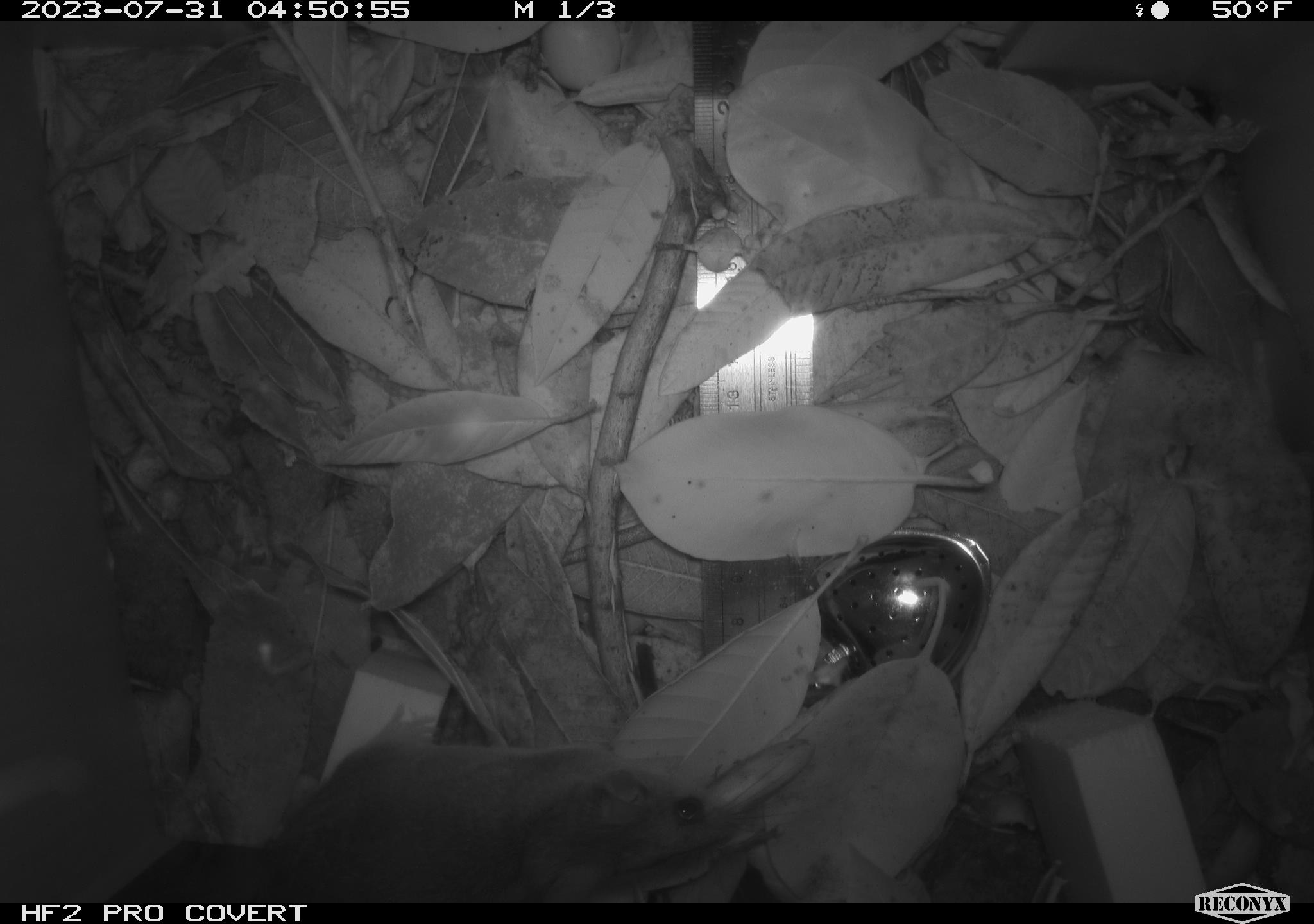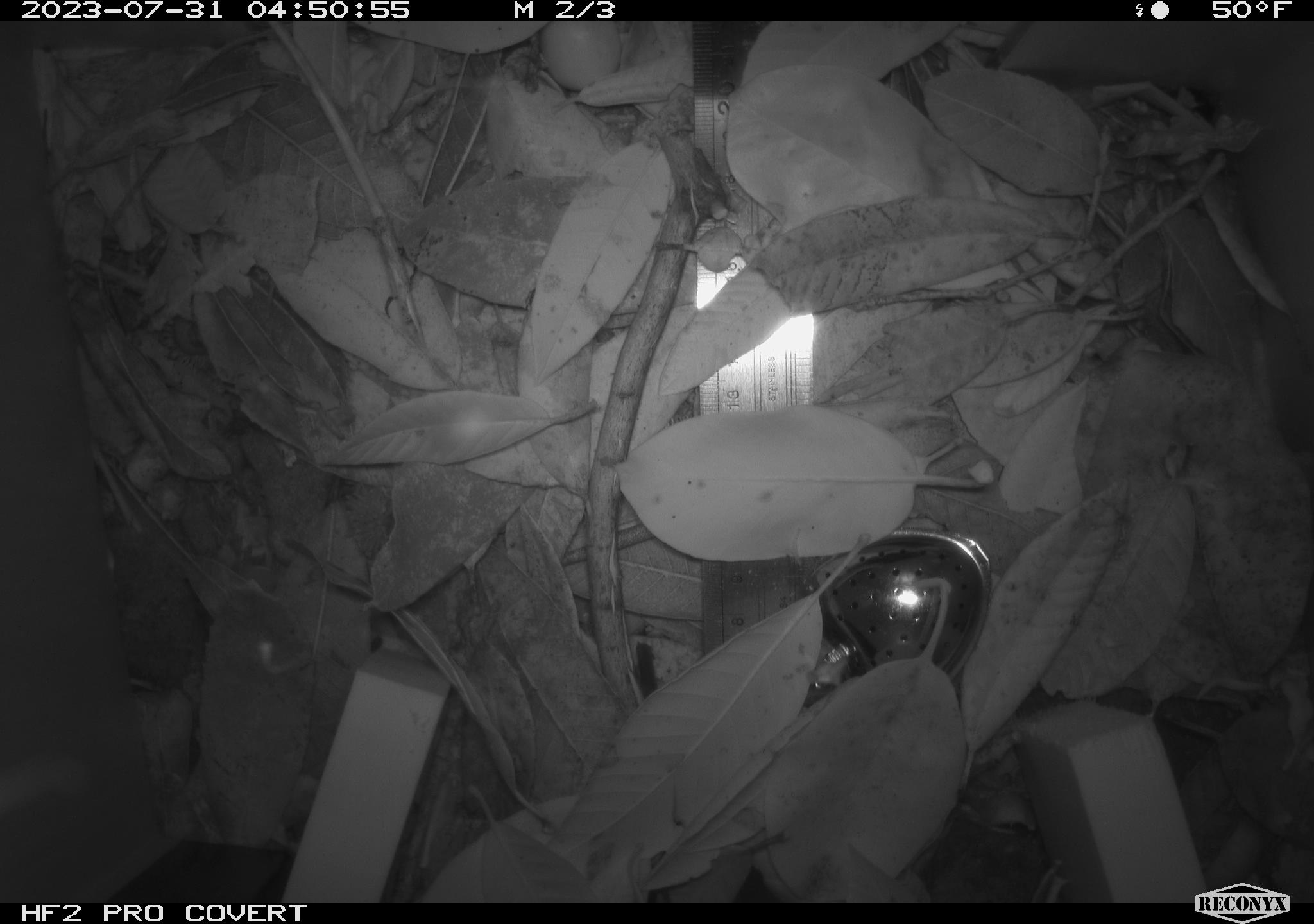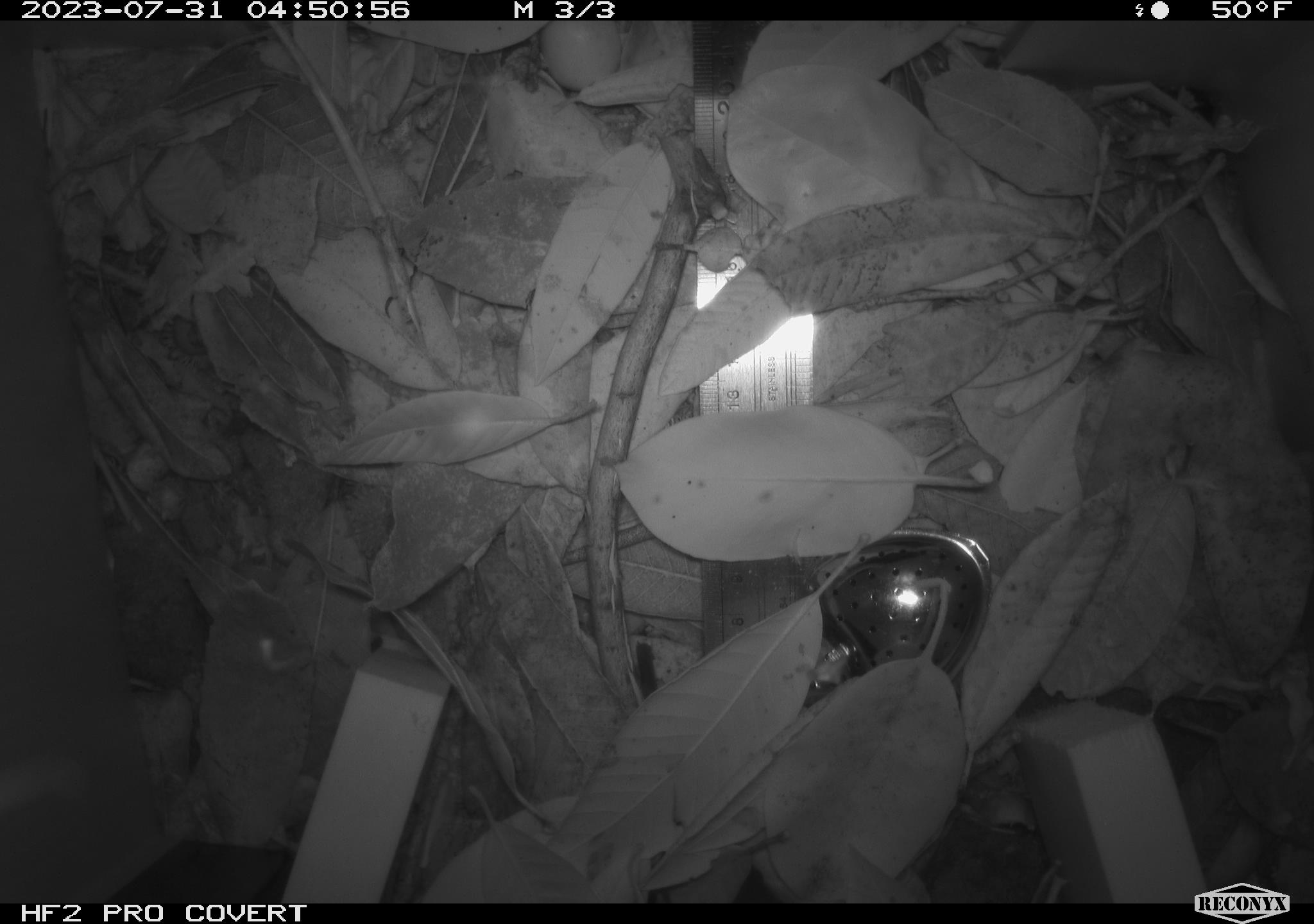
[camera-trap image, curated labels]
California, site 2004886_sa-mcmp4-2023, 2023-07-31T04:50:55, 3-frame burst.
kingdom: Animalia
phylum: Chordata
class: Mammalia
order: Rodentia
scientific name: Rodentia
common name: mouse species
Mouse species (Rodentia).